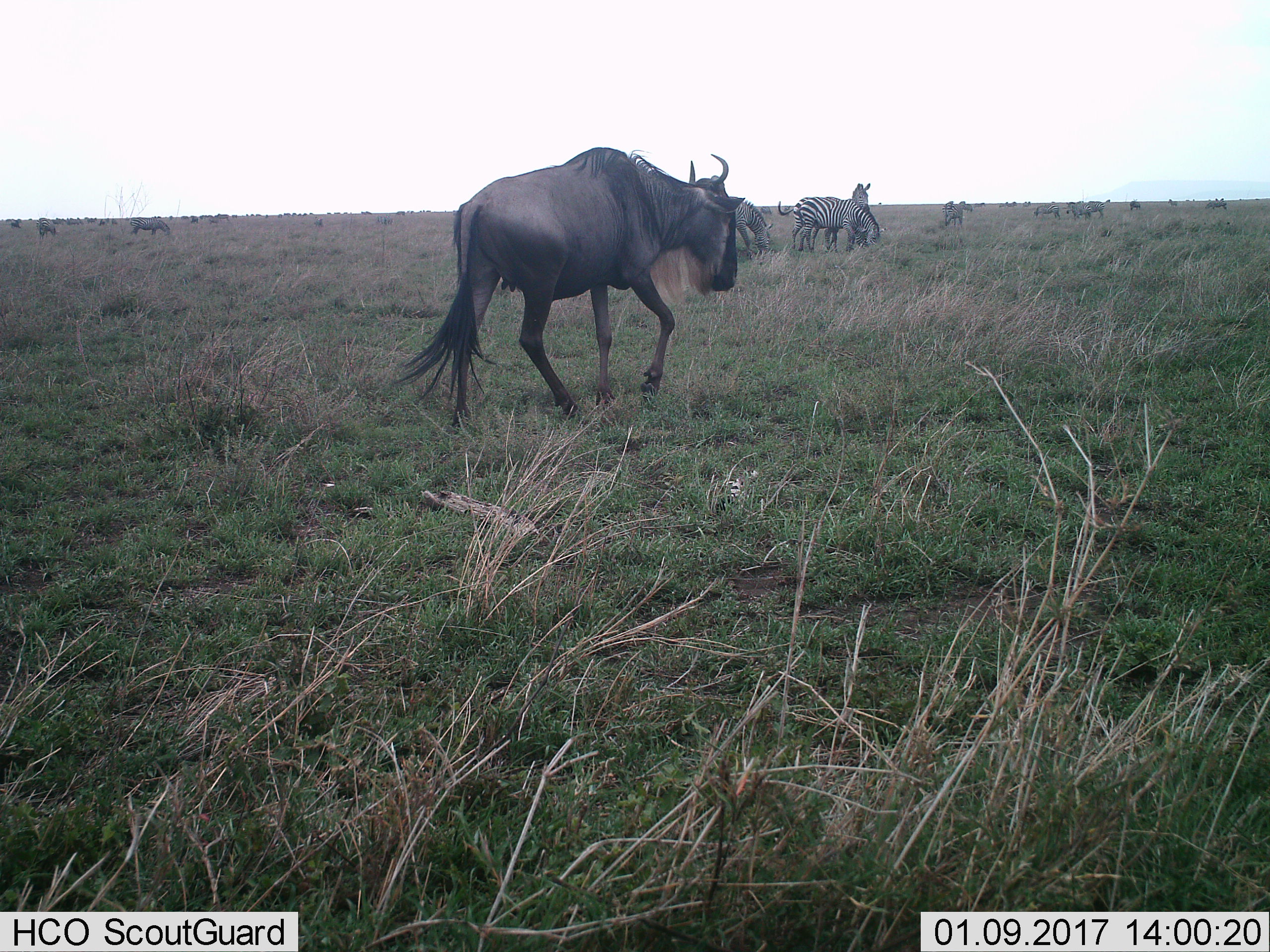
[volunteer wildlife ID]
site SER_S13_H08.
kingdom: Animalia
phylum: Chordata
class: Mammalia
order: Artiodactyla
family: Bovidae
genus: Connochaetes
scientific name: Connochaetes taurinus taurinus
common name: blue wildebeest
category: wildebeestblue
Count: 1.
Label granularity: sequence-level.